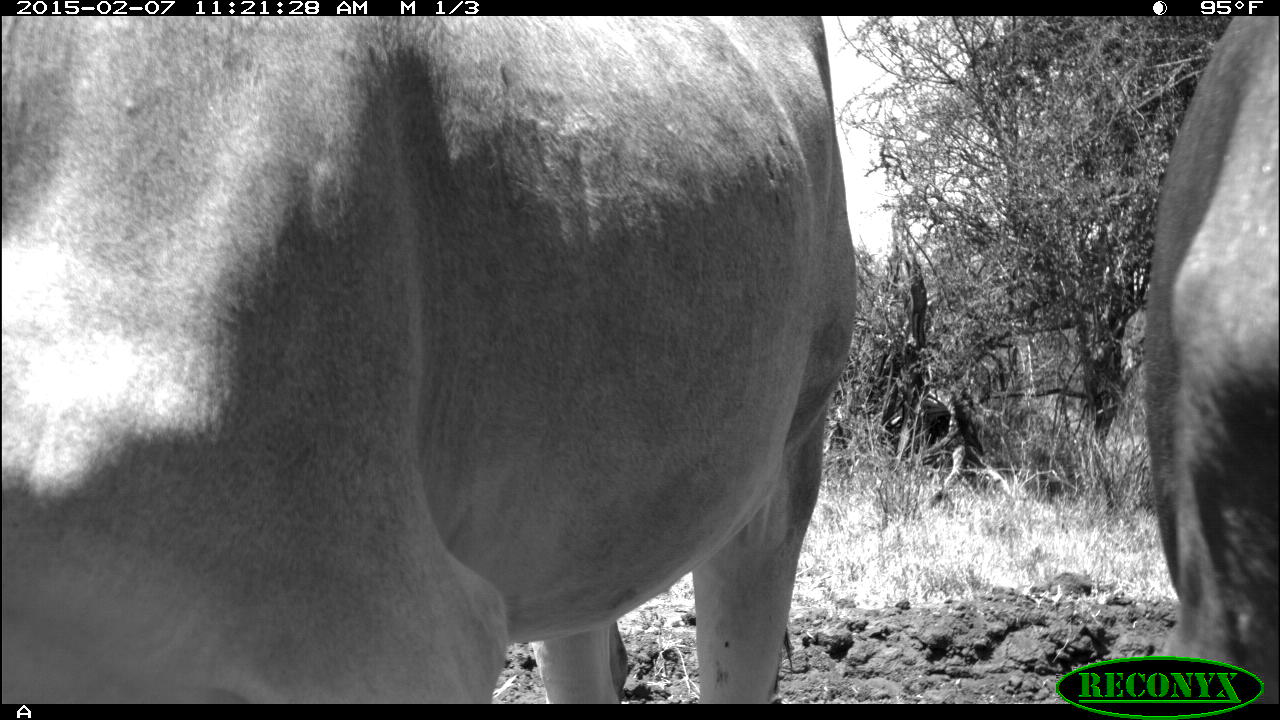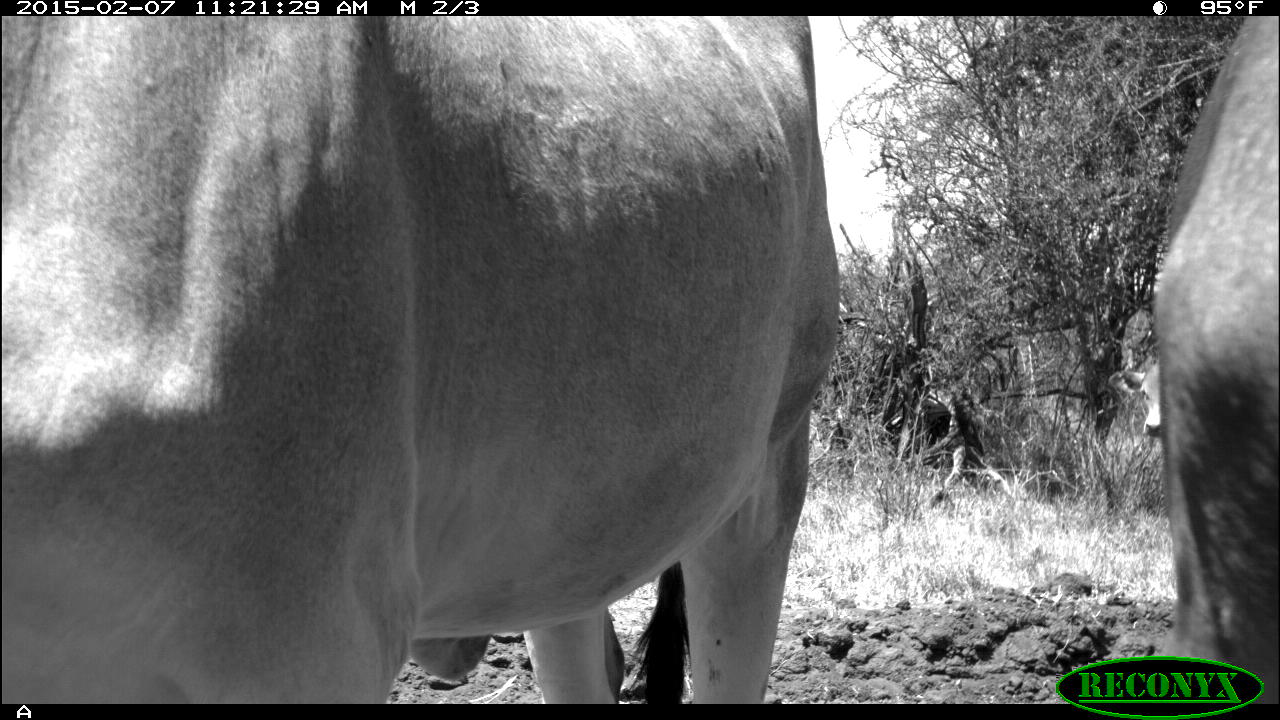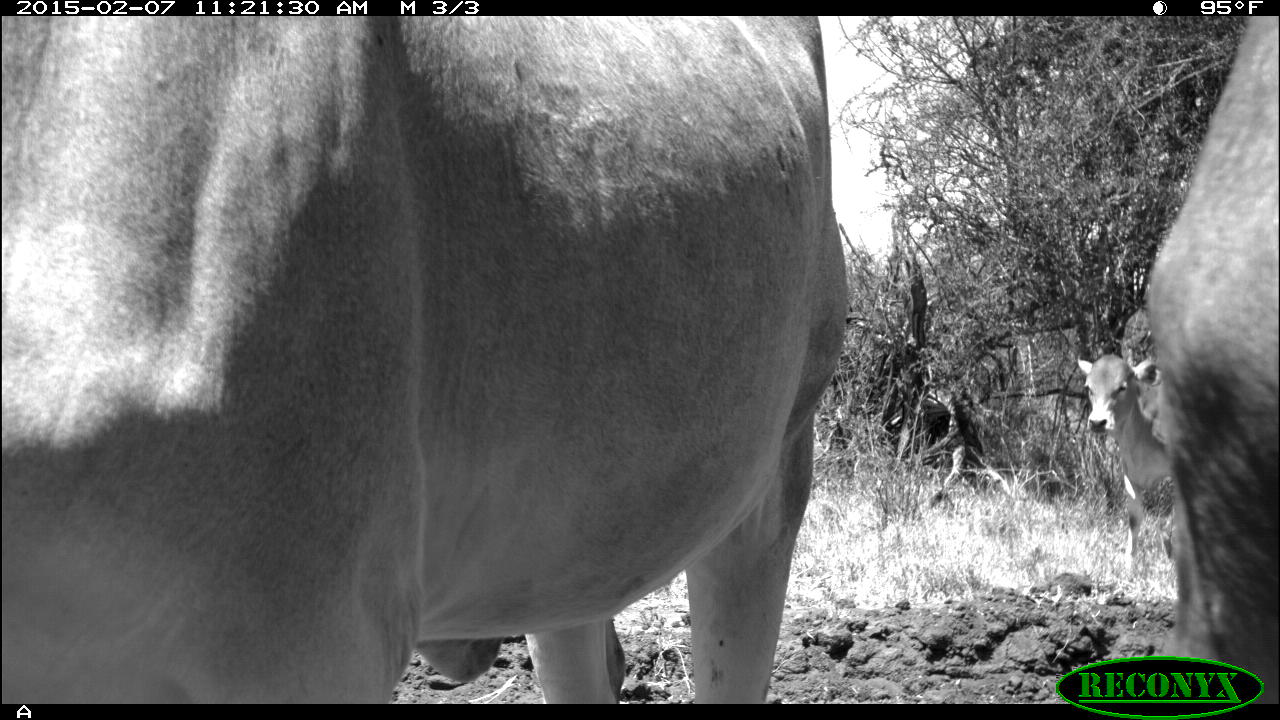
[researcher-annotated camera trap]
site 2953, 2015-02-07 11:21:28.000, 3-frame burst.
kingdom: Animalia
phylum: Chordata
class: Mammalia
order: Artiodactyla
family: Bovidae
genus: Bos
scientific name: Bos taurus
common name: domestic cattle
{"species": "Bos taurus (domestic cattle)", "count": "10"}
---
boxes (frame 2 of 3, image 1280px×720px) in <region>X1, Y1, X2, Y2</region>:
bos taurus: <region>2, 16, 837, 704</region>; <region>1154, 13, 1277, 704</region>; <region>1110, 363, 1168, 438</region>